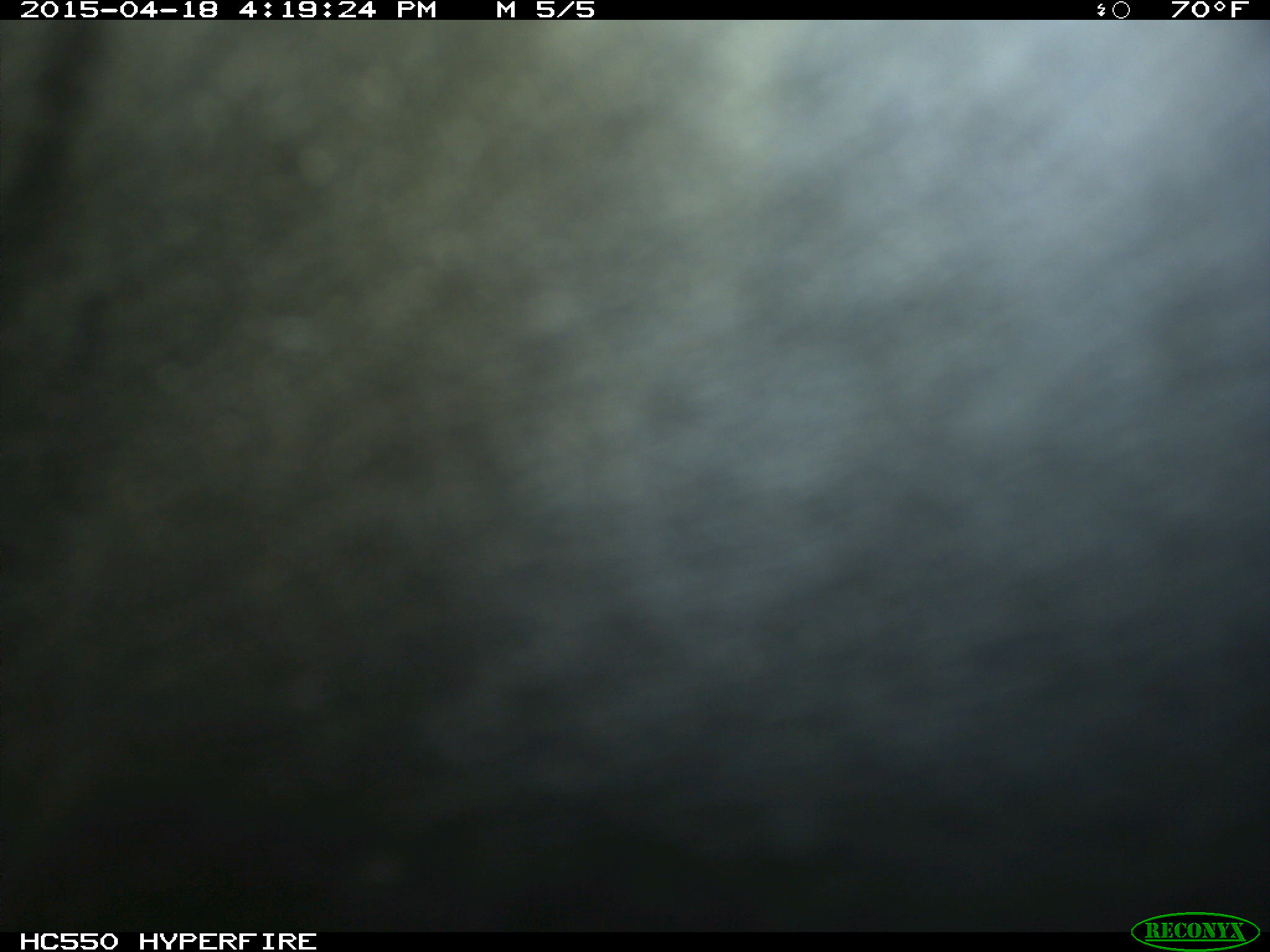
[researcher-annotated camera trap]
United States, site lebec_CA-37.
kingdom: Animalia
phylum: Chordata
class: Mammalia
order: Artiodactyla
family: Bovidae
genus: Bos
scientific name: Bos taurus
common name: domestic cow